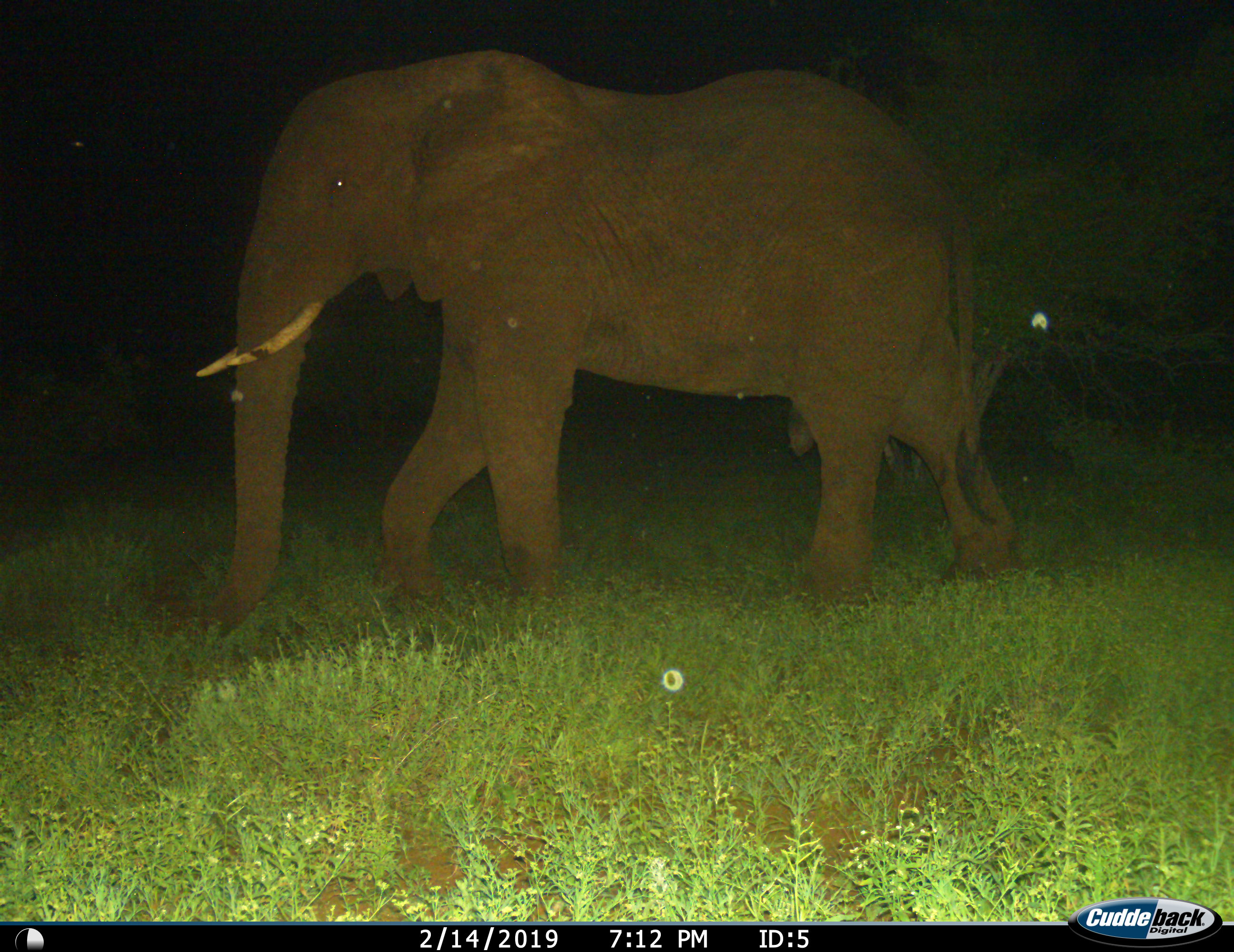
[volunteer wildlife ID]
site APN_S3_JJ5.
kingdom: Animalia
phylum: Chordata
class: Mammalia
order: Proboscidea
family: Elephantidae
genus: Loxodonta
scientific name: Loxodonta africana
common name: african bush elephant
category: elephant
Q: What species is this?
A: Elephant (african bush elephant) (Loxodonta africana).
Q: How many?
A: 1.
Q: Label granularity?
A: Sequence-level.